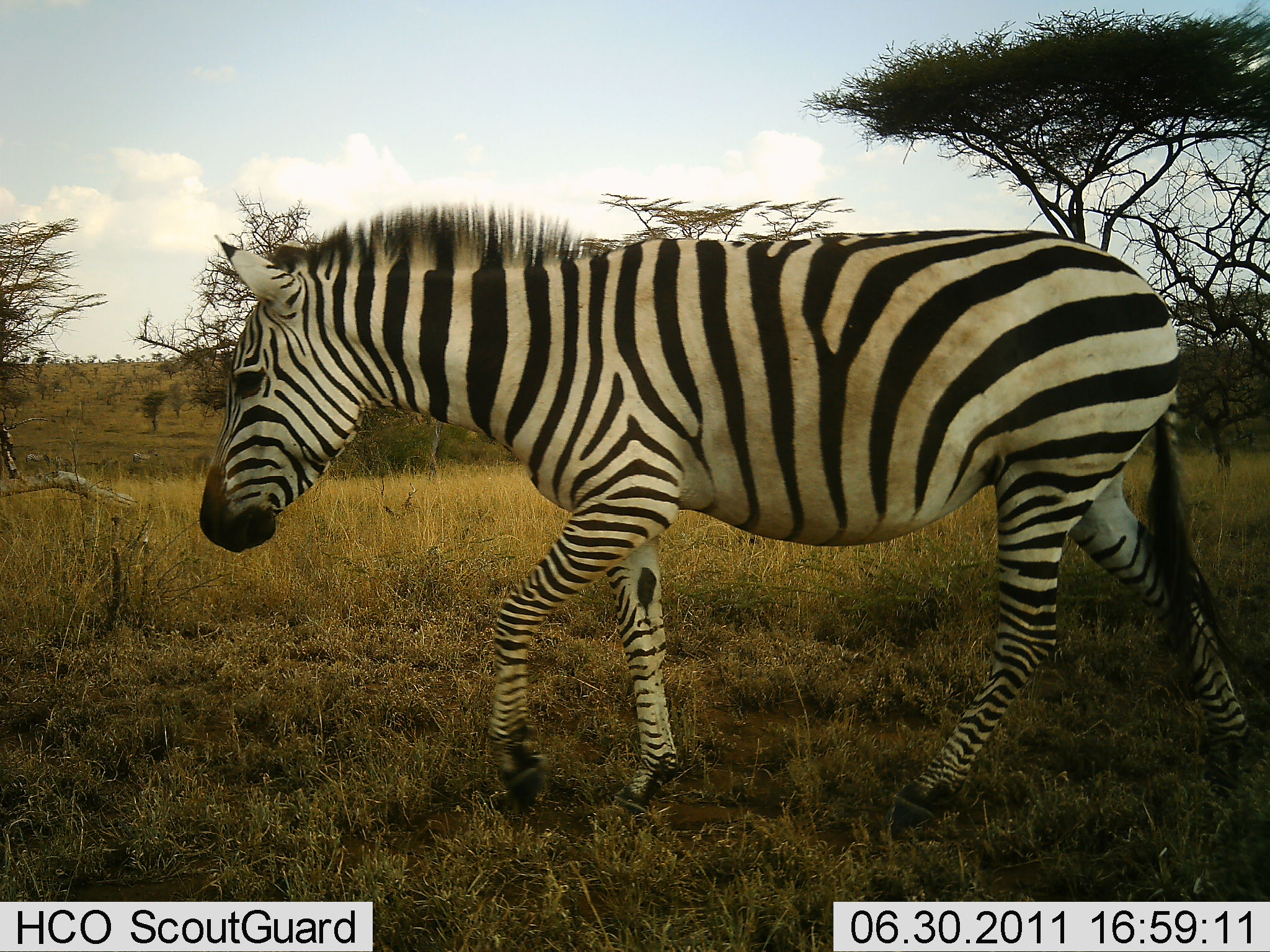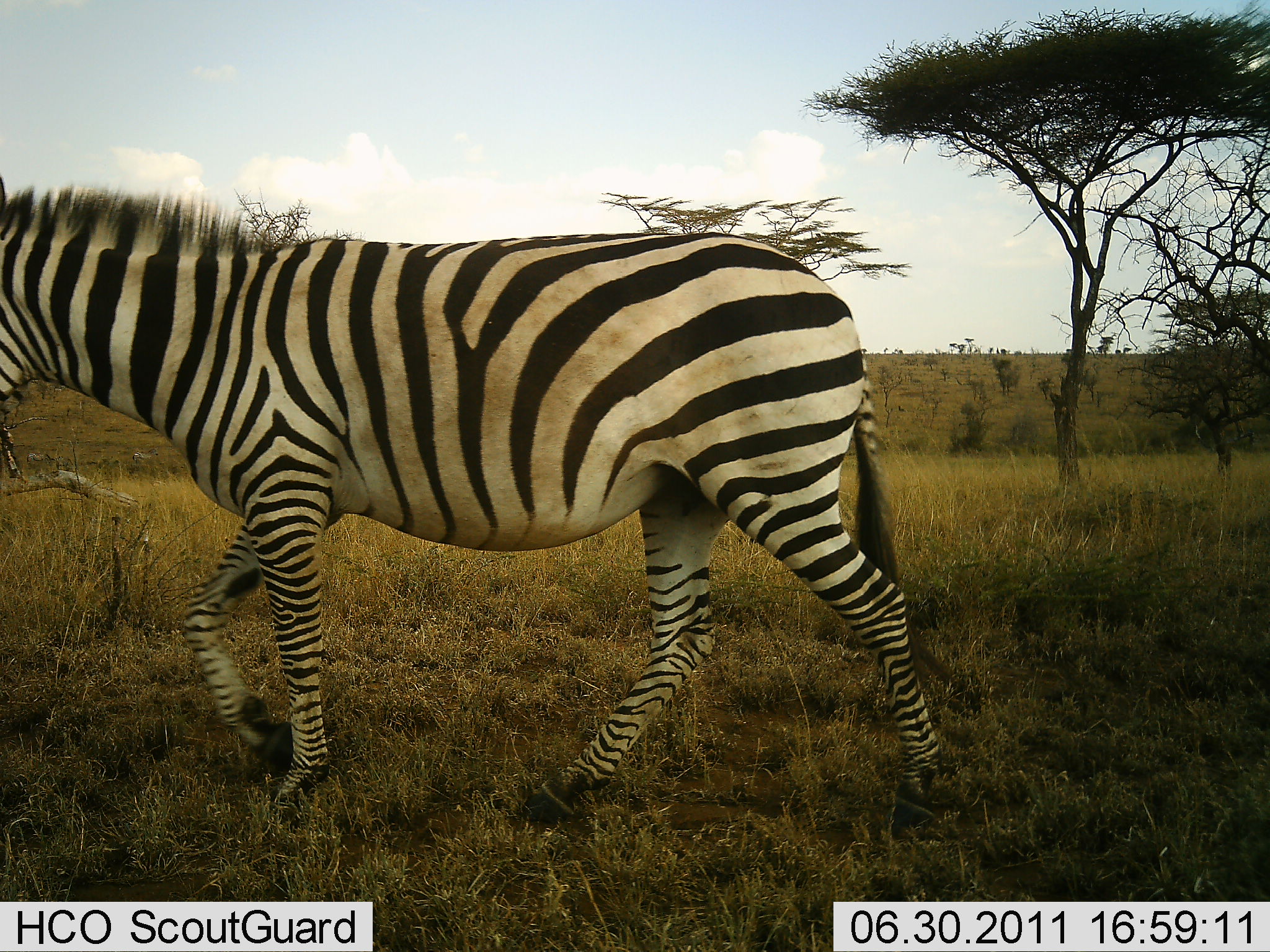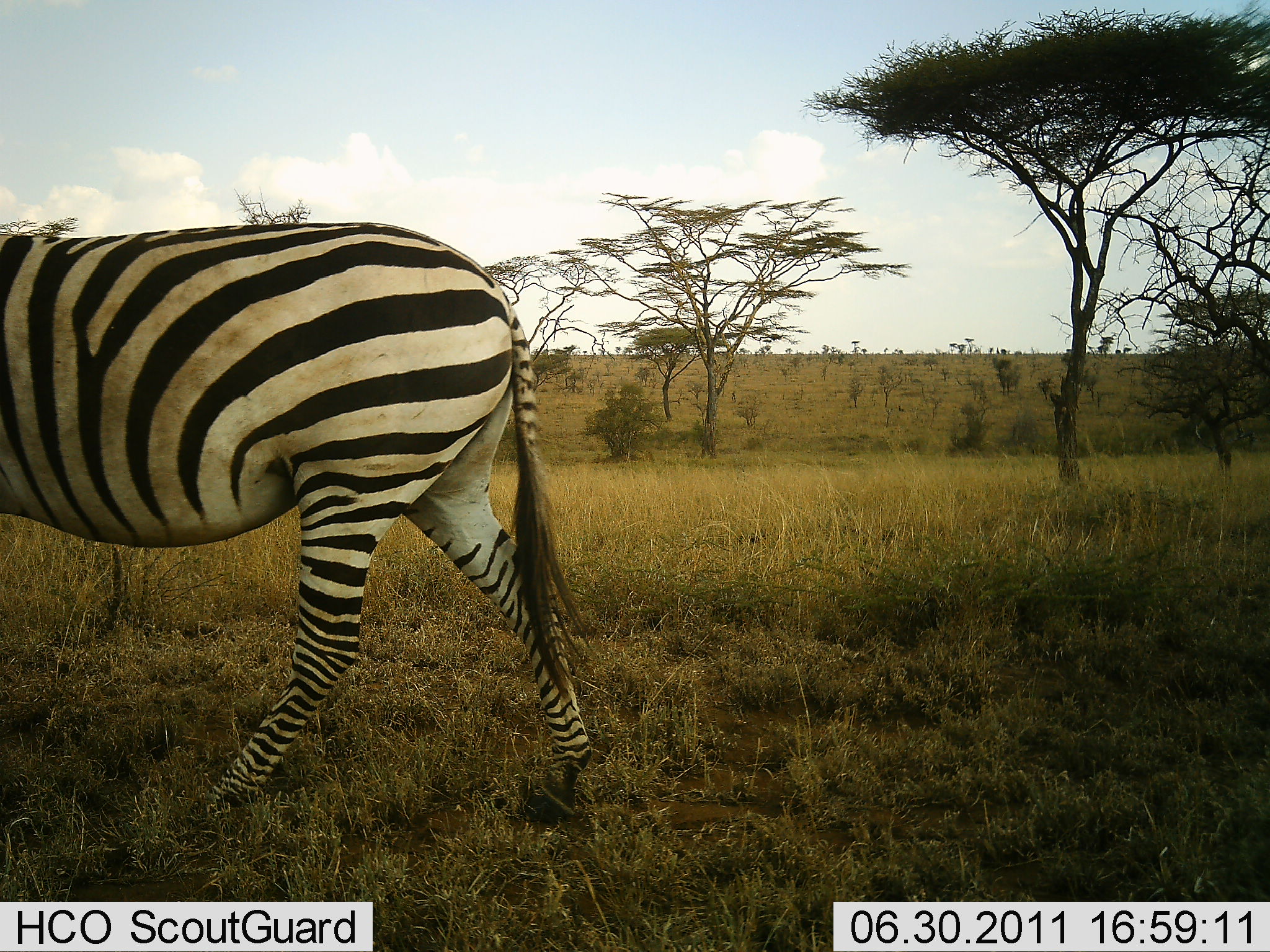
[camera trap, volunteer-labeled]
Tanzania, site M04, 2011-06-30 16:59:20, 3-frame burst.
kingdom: Animalia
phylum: Chordata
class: Mammalia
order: Perissodactyla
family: Equidae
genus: Equus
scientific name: Equus quagga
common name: plains zebra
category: zebra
Zebra (plains zebra) (Equus quagga), count 1. Behavior (volunteer vote fractions): standing 0%, resting 0%, moving 100%, interacting 0%. Young present (vote fraction): 10%. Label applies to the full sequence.